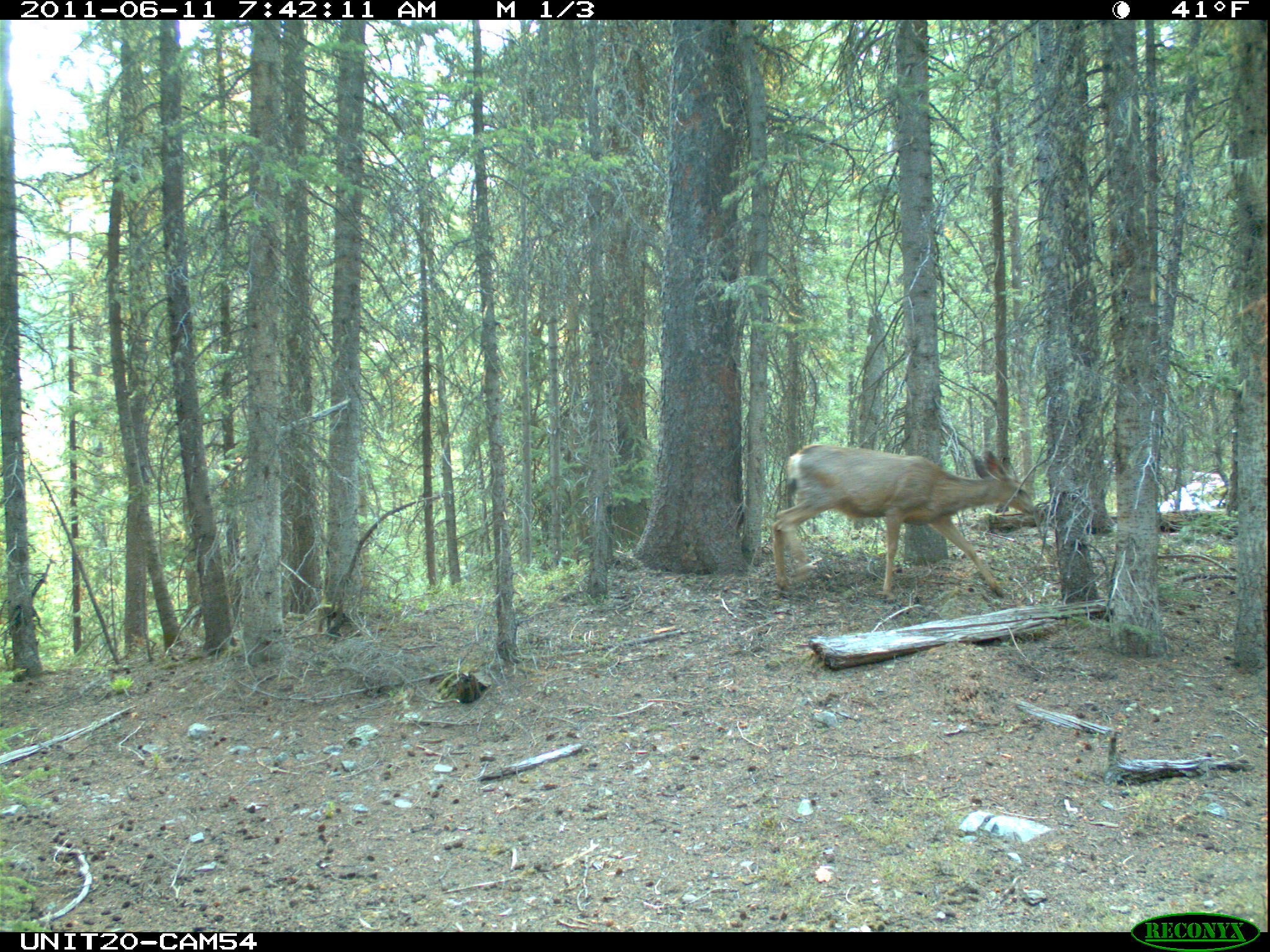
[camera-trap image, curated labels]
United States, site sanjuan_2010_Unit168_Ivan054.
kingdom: Animalia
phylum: Chordata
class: Mammalia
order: Artiodactyla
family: Cervidae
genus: Odocoileus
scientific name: Odocoileus hemionus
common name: mule deer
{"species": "Odocoileus hemionus (mule deer)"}